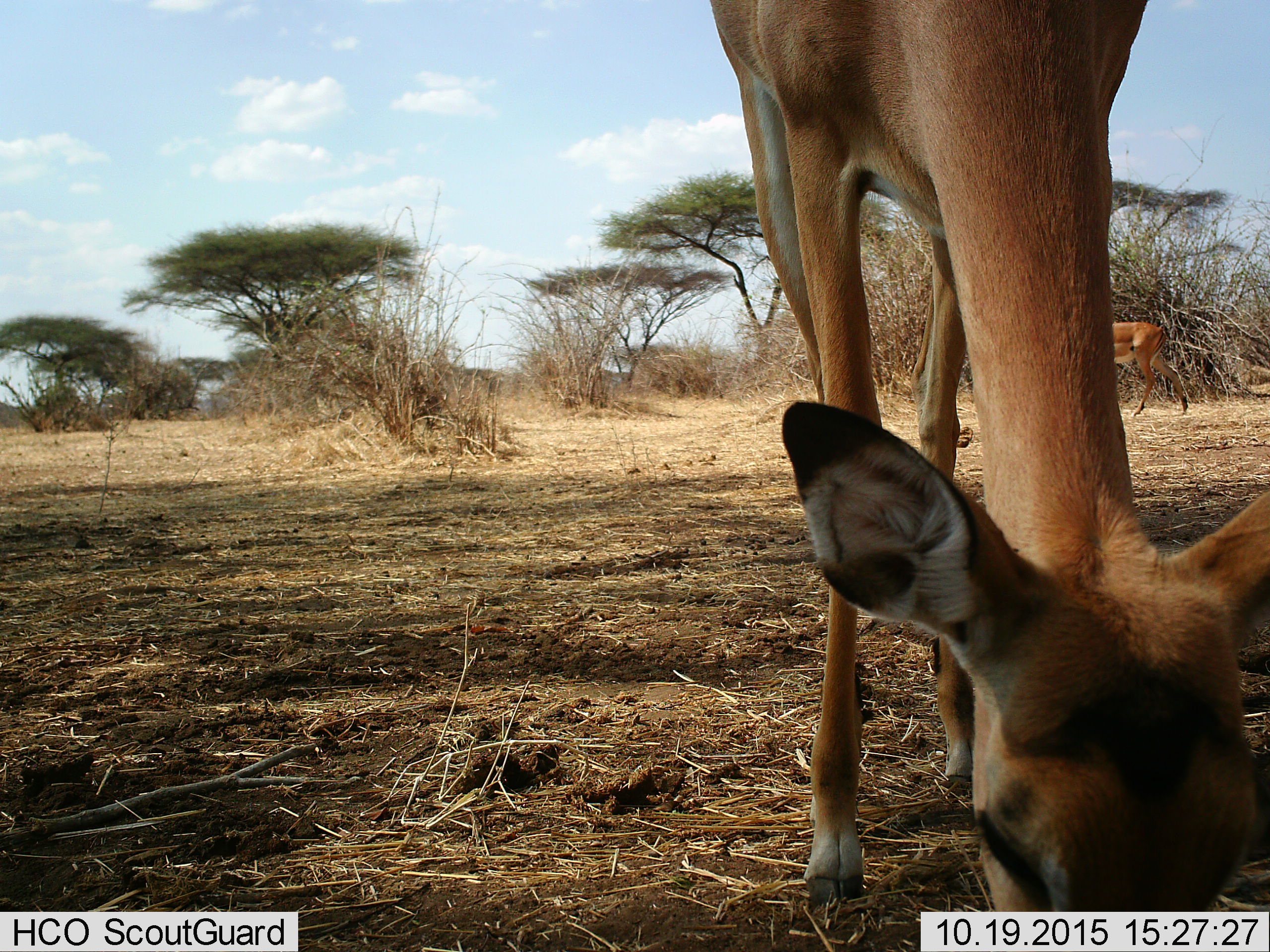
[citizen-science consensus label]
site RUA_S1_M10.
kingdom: Animalia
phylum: Chordata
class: Mammalia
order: Artiodactyla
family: Bovidae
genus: Aepyceros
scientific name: Aepyceros melampus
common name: impala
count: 2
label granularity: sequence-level